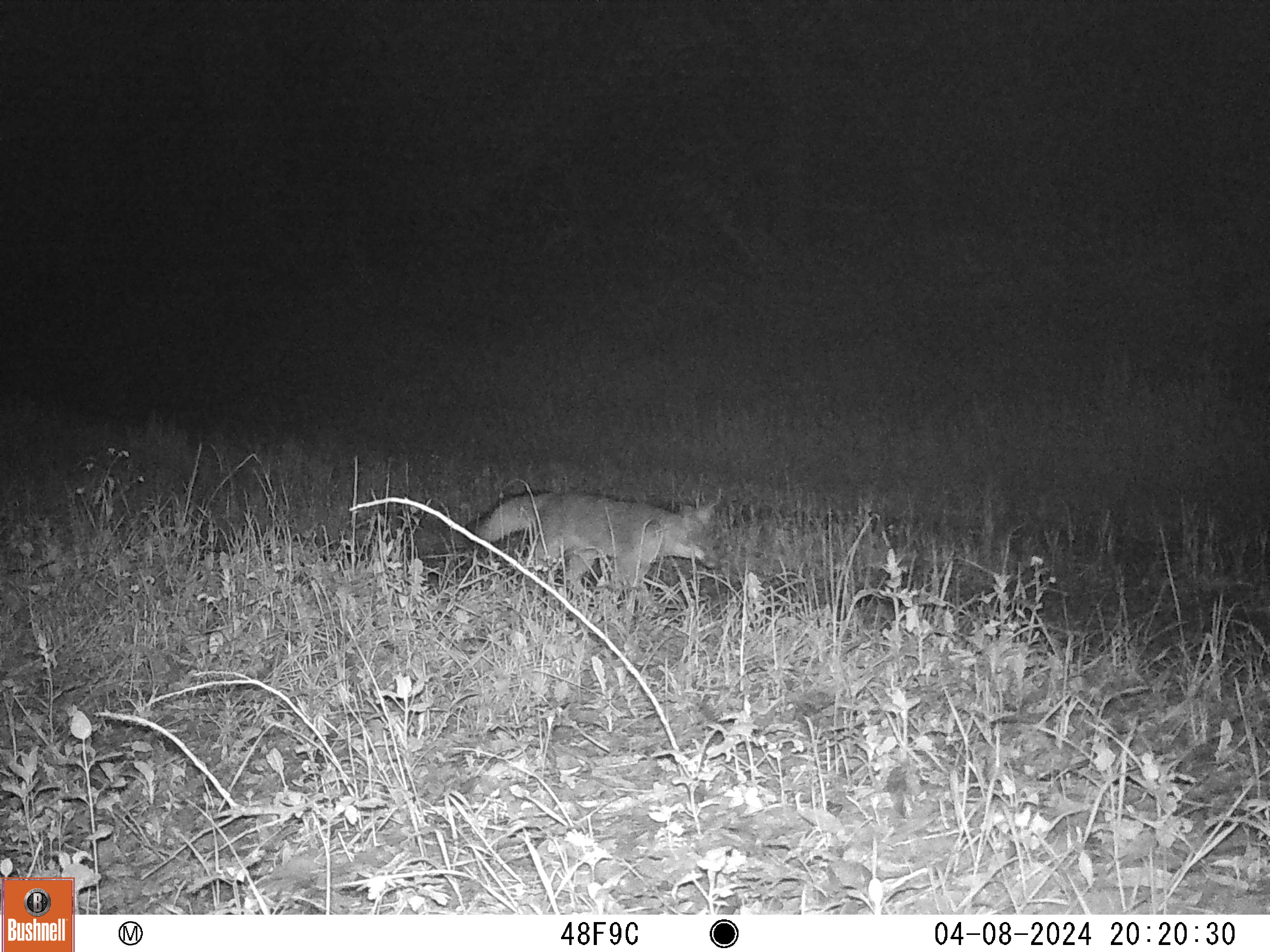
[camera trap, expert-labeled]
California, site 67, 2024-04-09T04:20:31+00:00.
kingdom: Animalia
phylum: Chordata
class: Mammalia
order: Carnivora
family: Canidae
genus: Urocyon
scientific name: Urocyon cinereoargenteus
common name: gray fox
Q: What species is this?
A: Gray fox (Urocyon cinereoargenteus).